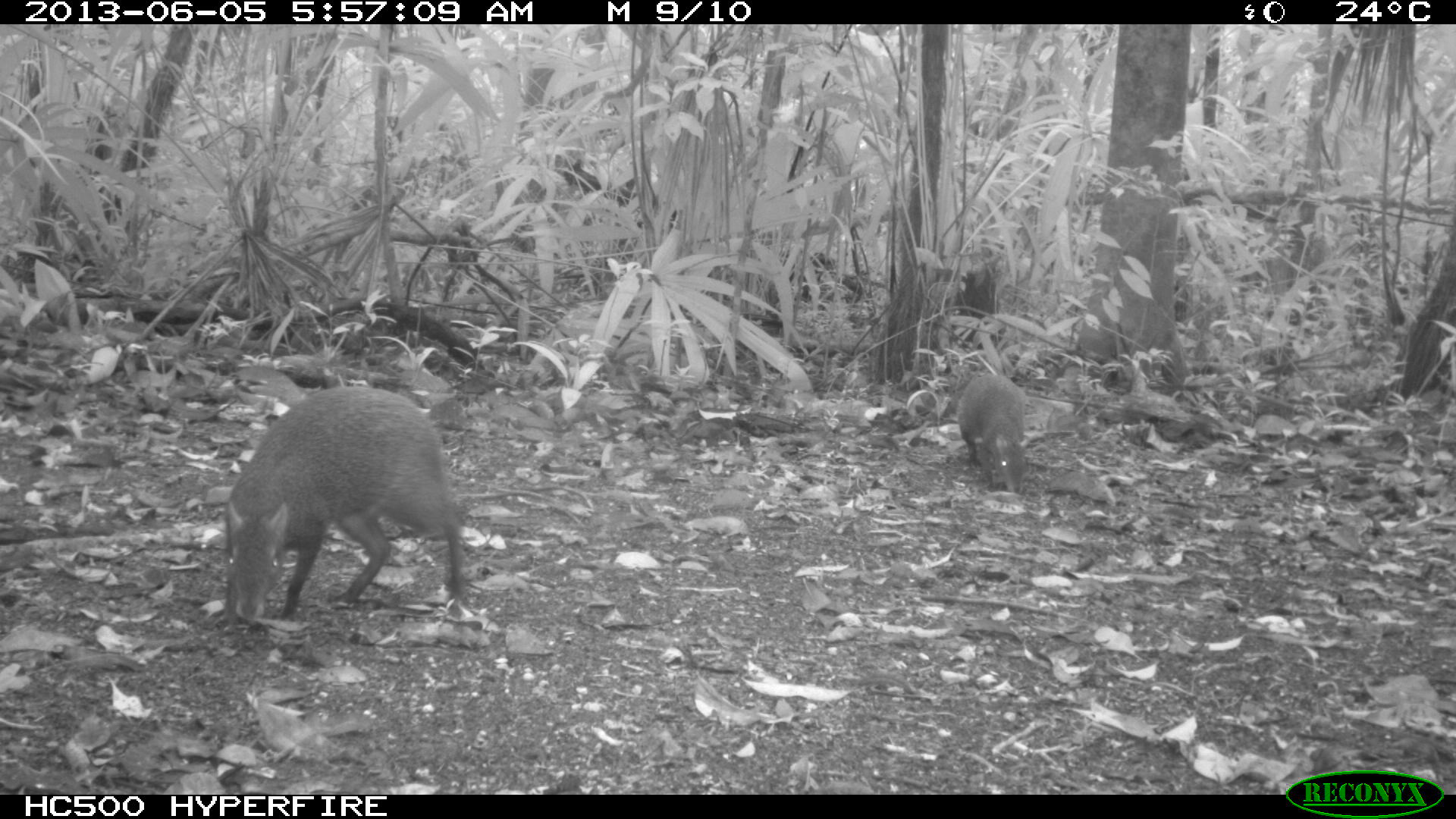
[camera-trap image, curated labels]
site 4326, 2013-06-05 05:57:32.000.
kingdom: Animalia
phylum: Chordata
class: Mammalia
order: Rodentia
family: Dasyproctidae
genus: Dasyprocta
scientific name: Dasyprocta punctata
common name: central american agouti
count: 1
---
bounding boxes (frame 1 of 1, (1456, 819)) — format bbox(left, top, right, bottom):
dasyprocta punctata: bbox(222, 385, 460, 635); bbox(957, 372, 1029, 495)